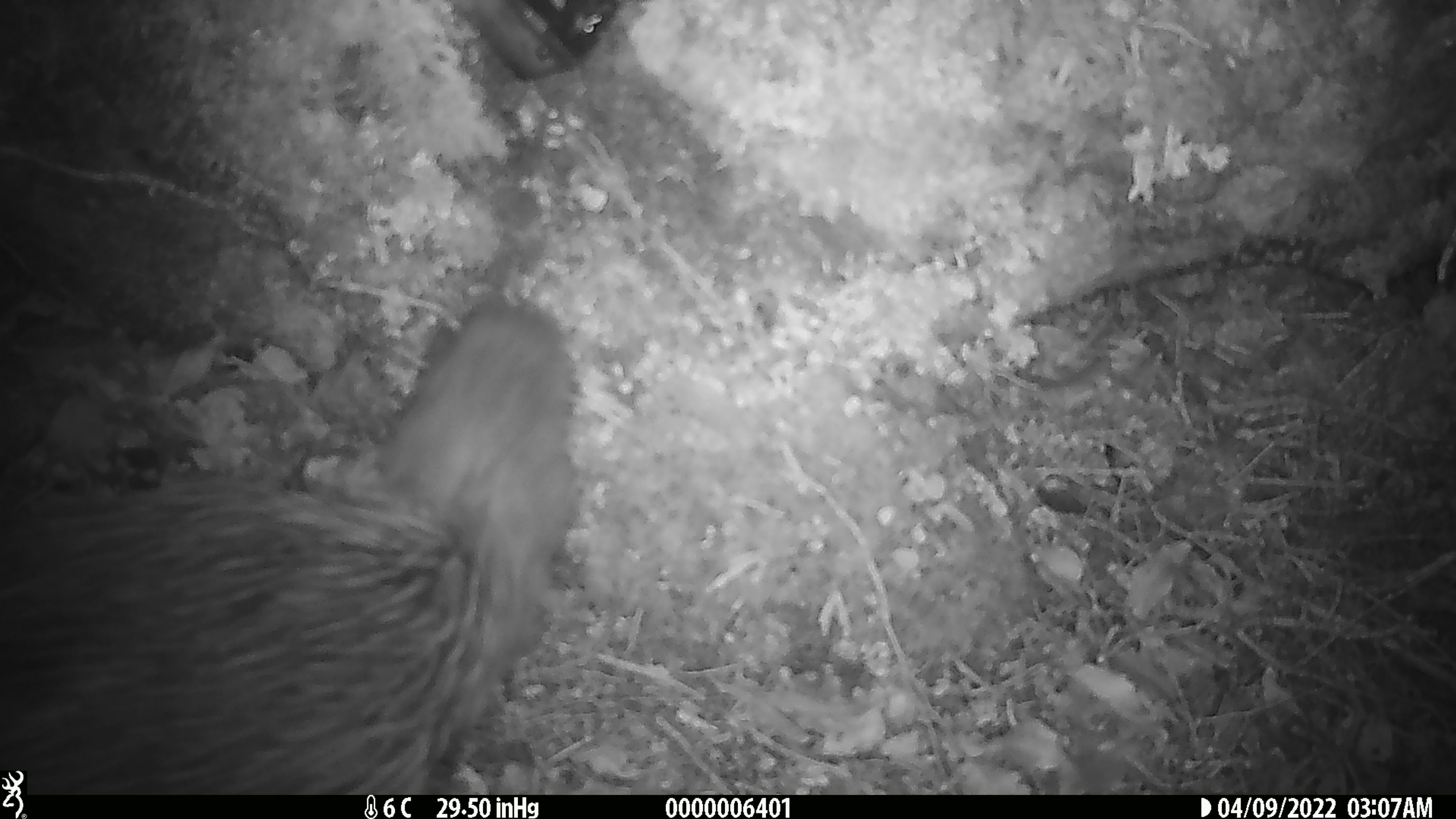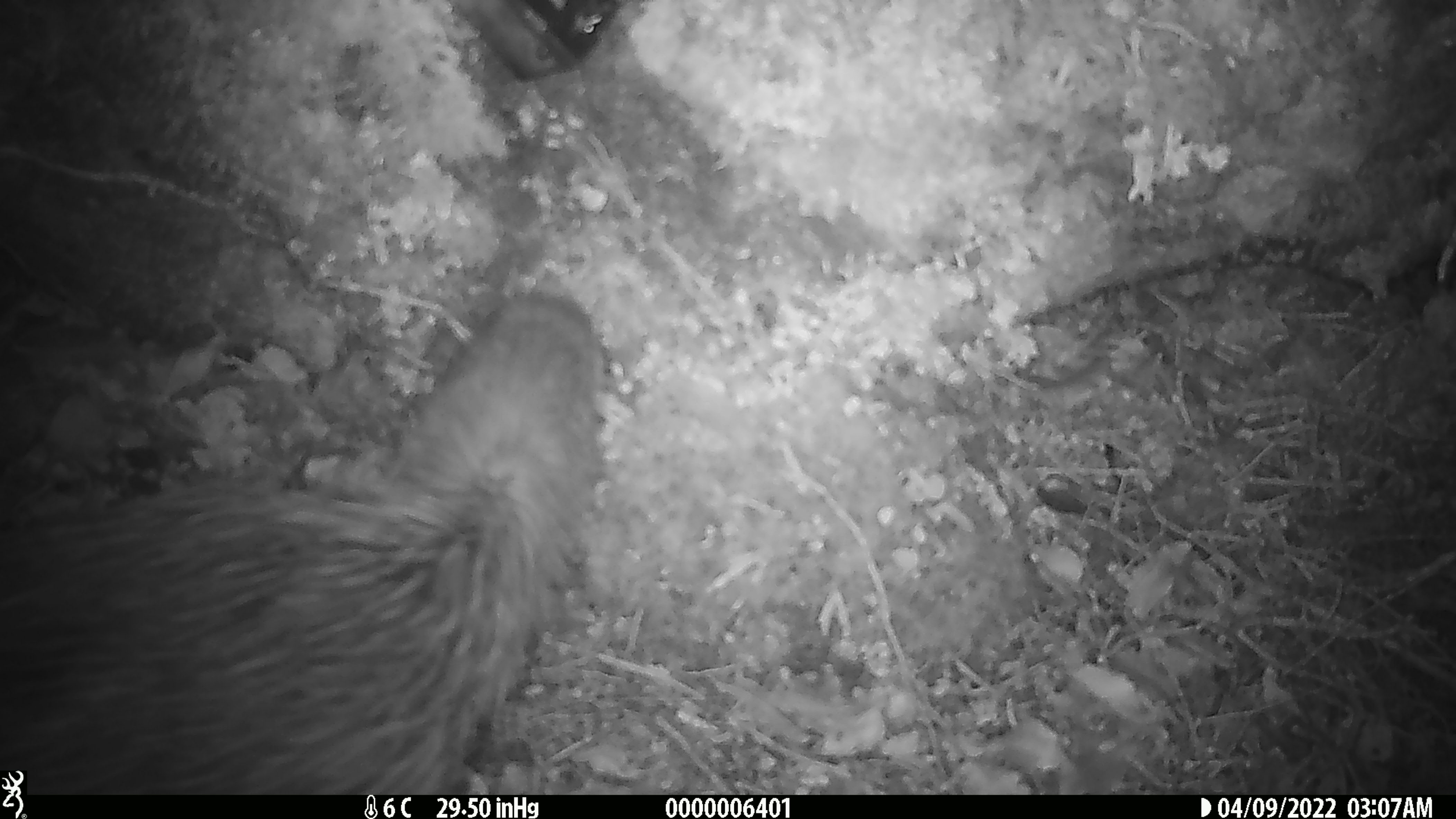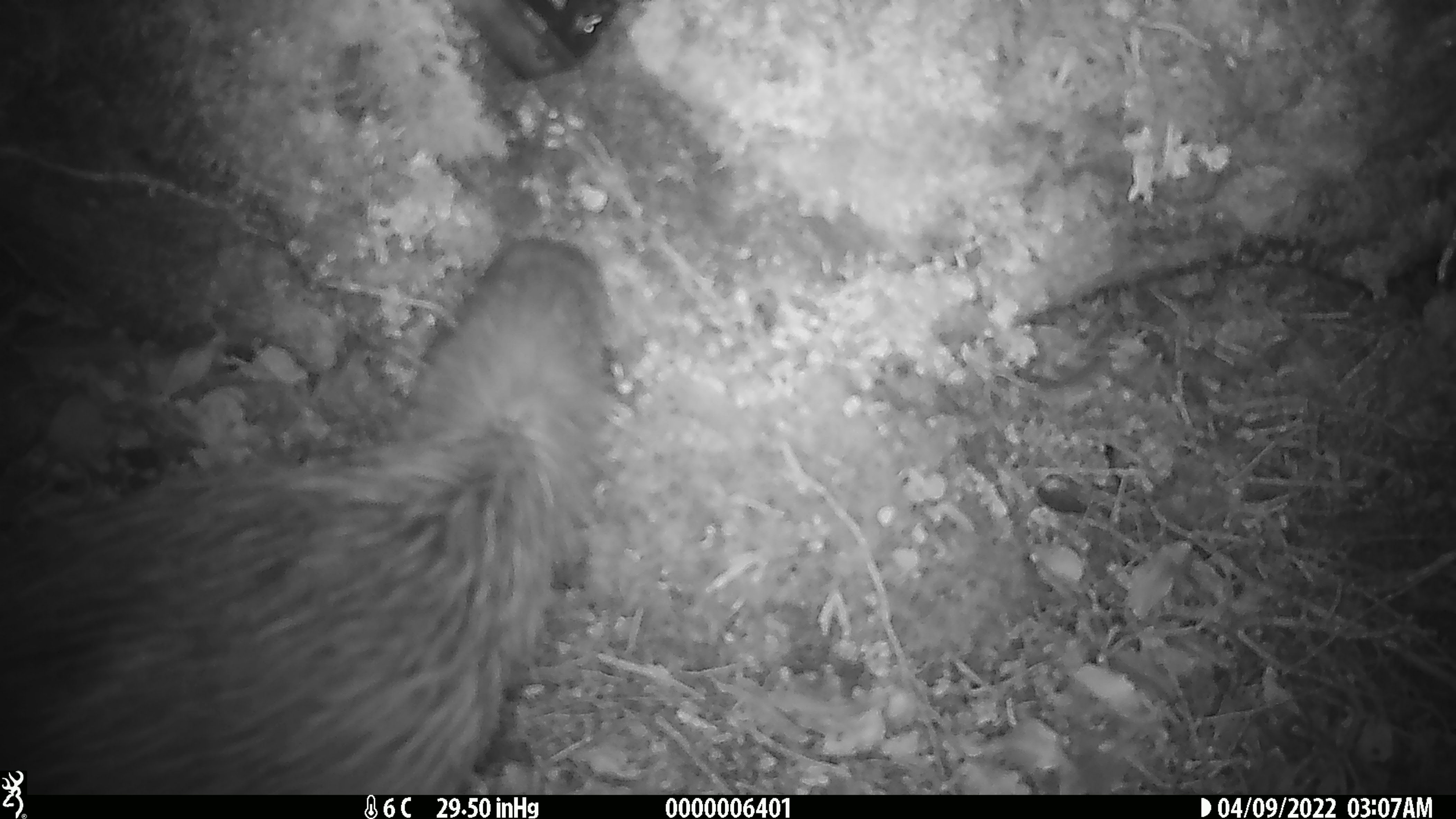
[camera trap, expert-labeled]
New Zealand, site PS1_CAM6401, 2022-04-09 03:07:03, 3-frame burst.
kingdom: Animalia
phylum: Chordata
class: Aves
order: Apterygiformes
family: Apterygidae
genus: Apteryx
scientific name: Apteryx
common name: kiwi